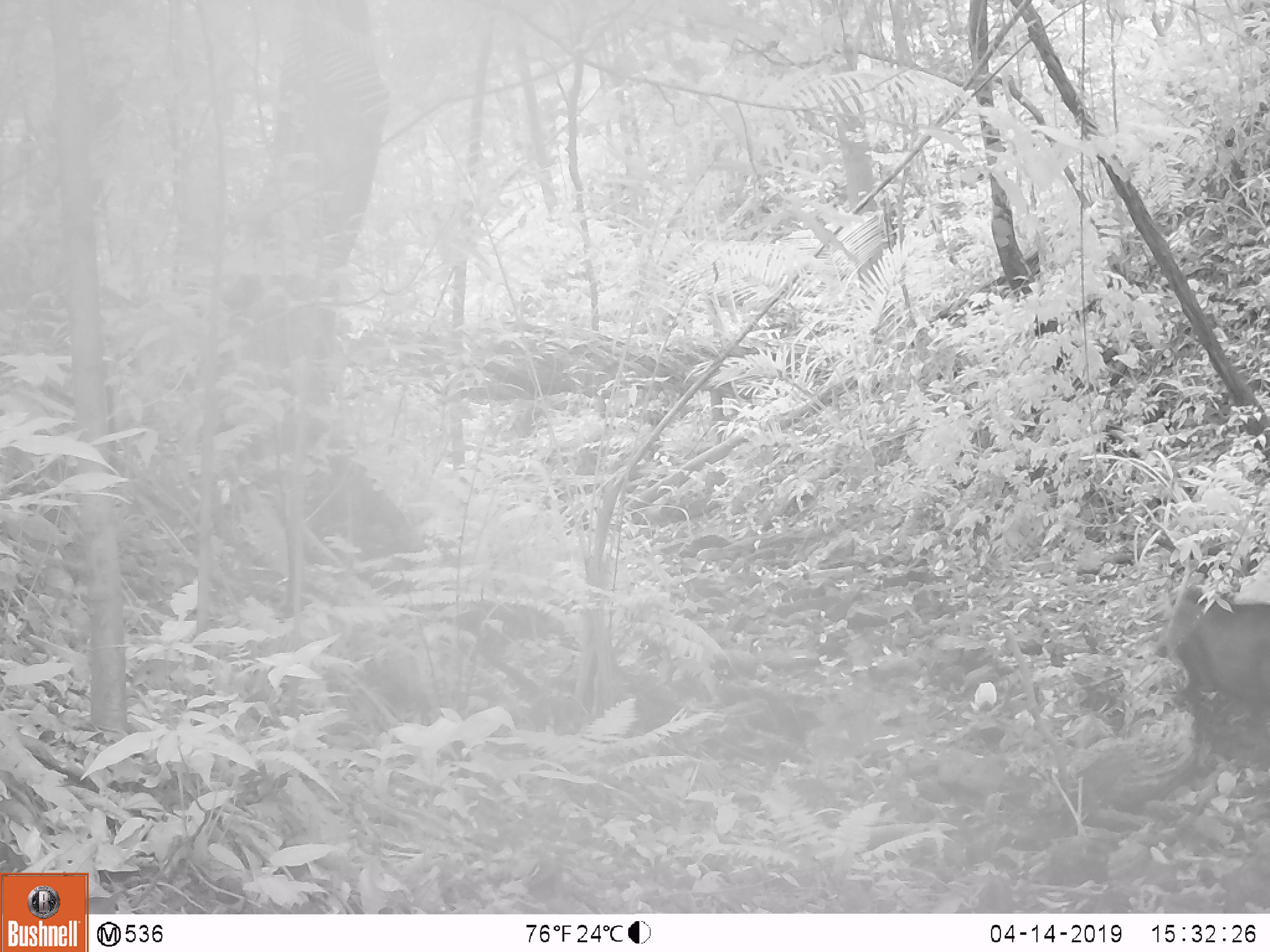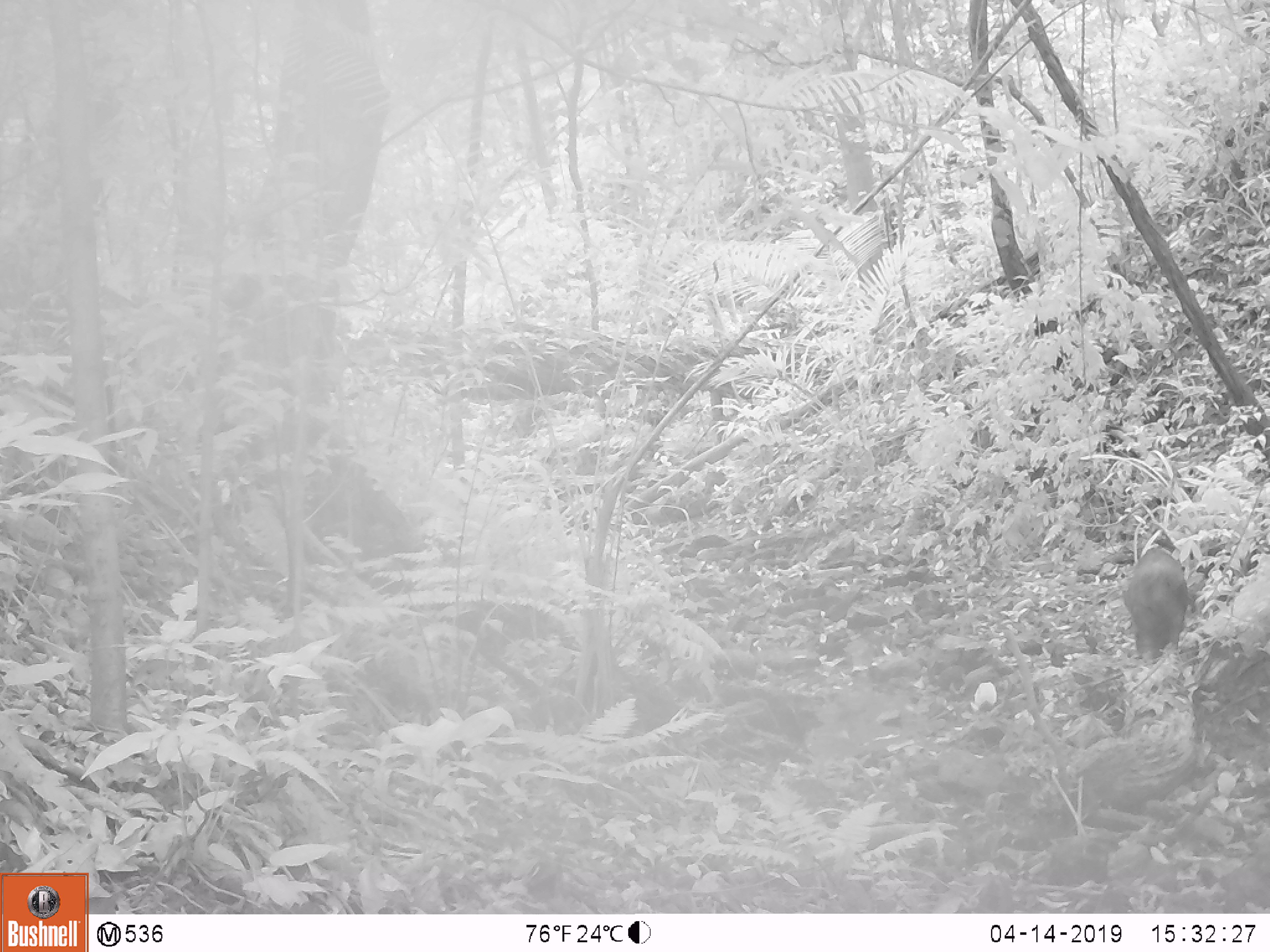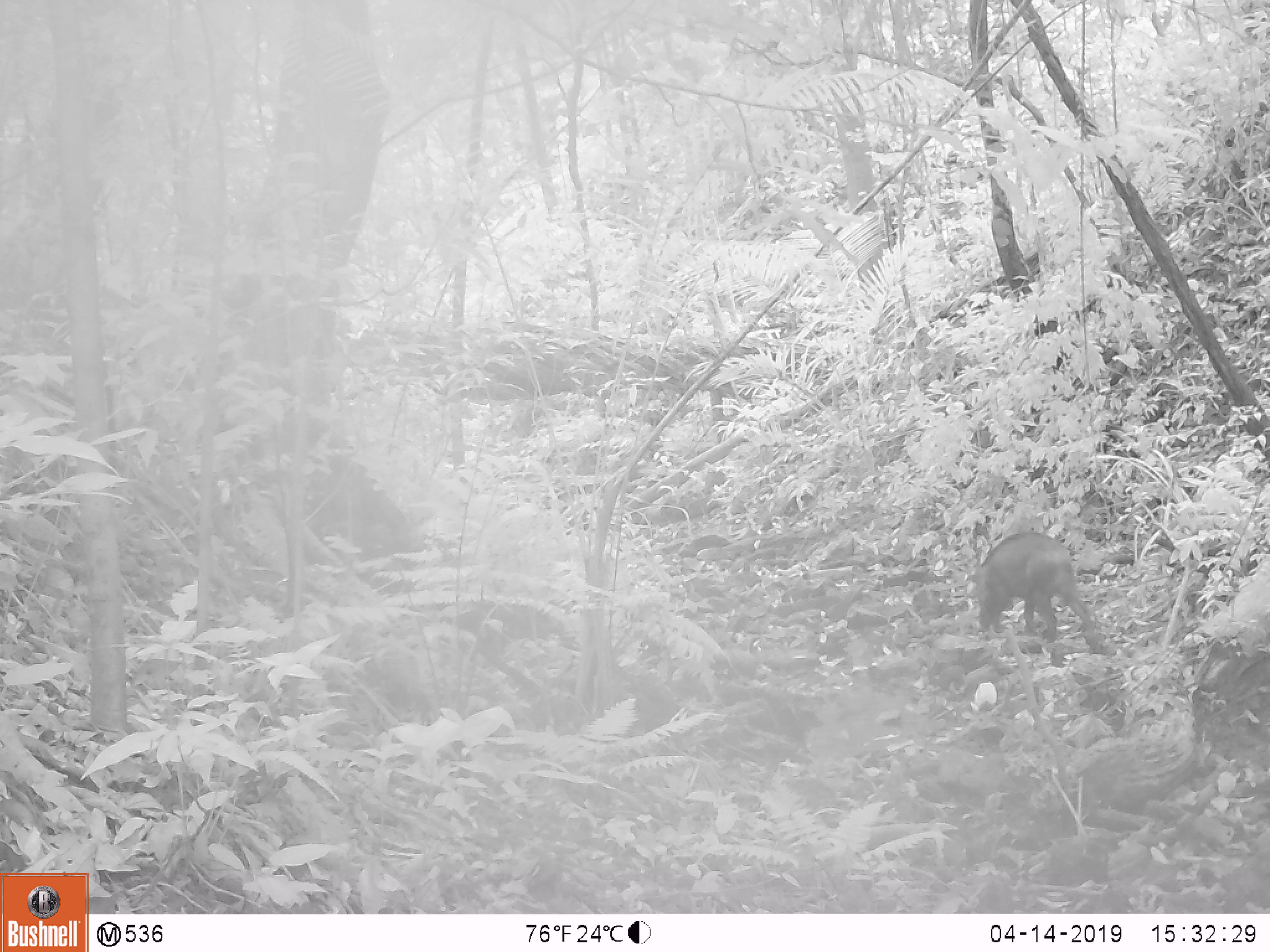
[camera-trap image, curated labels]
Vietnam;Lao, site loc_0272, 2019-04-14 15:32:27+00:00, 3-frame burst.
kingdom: Animalia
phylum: Chordata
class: Mammalia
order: Artiodactyla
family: Suidae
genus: Sus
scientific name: Sus scrofa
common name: eurasian wild pig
Eurasian wild pig (Sus scrofa). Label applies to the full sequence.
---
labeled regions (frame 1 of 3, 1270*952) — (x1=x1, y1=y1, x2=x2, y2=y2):
eurasian wild pig: (x1=1165, y1=582, x2=1270, y2=754)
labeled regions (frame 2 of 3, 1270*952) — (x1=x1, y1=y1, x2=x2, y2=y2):
eurasian wild pig: (x1=1121, y1=546, x2=1189, y2=661)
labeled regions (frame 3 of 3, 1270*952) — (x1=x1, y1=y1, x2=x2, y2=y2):
eurasian wild pig: (x1=974, y1=532, x2=1096, y2=642)